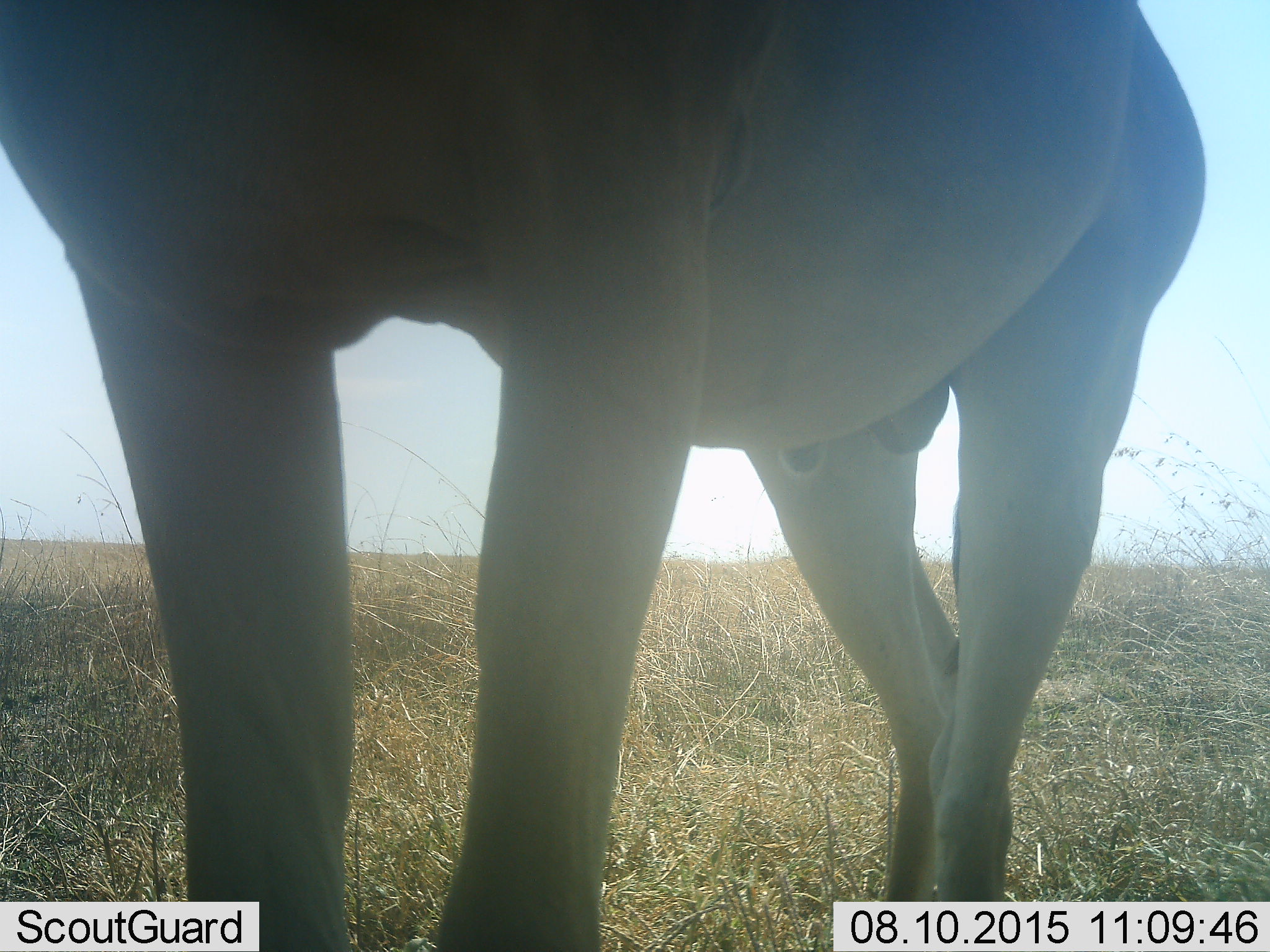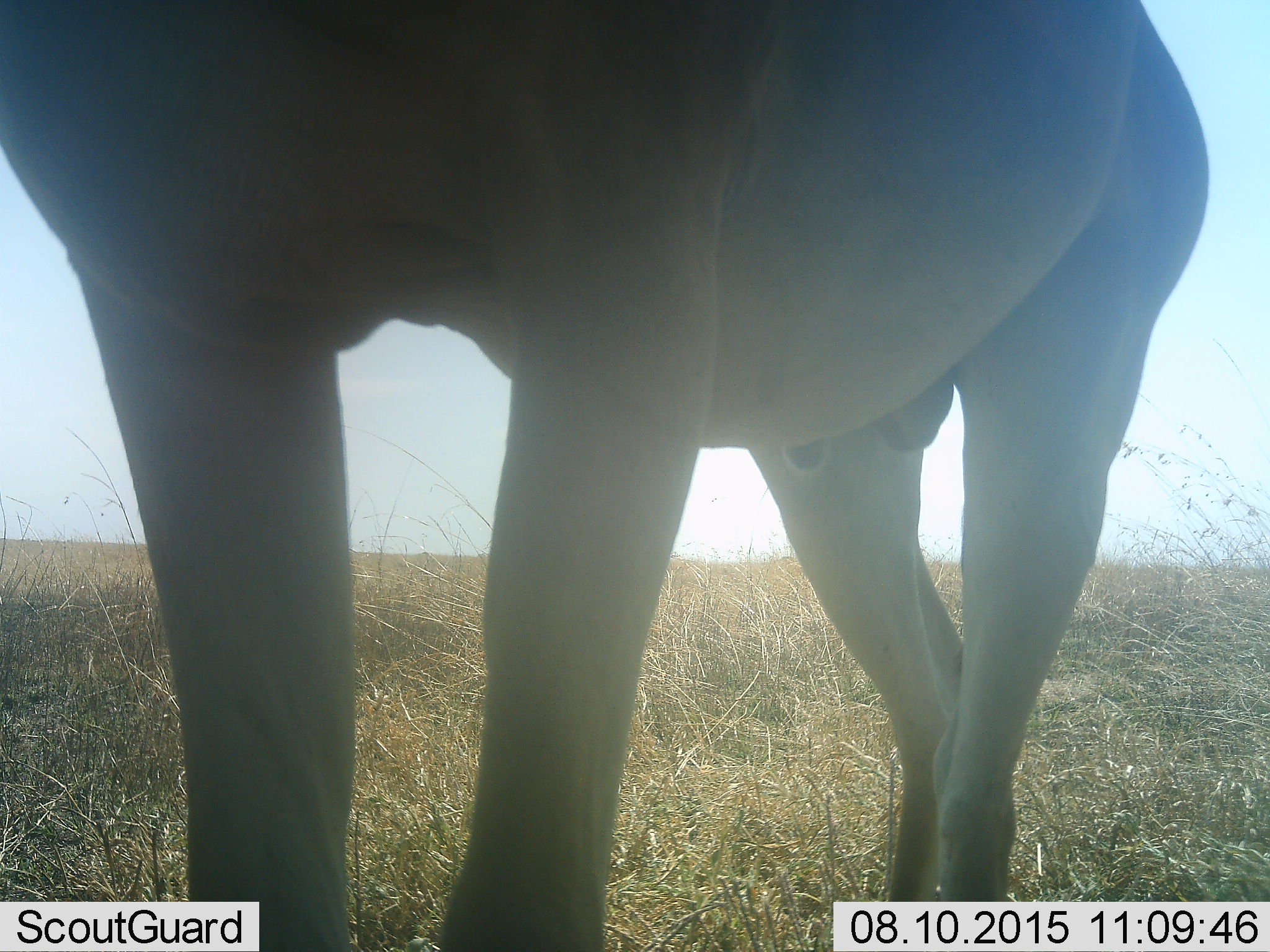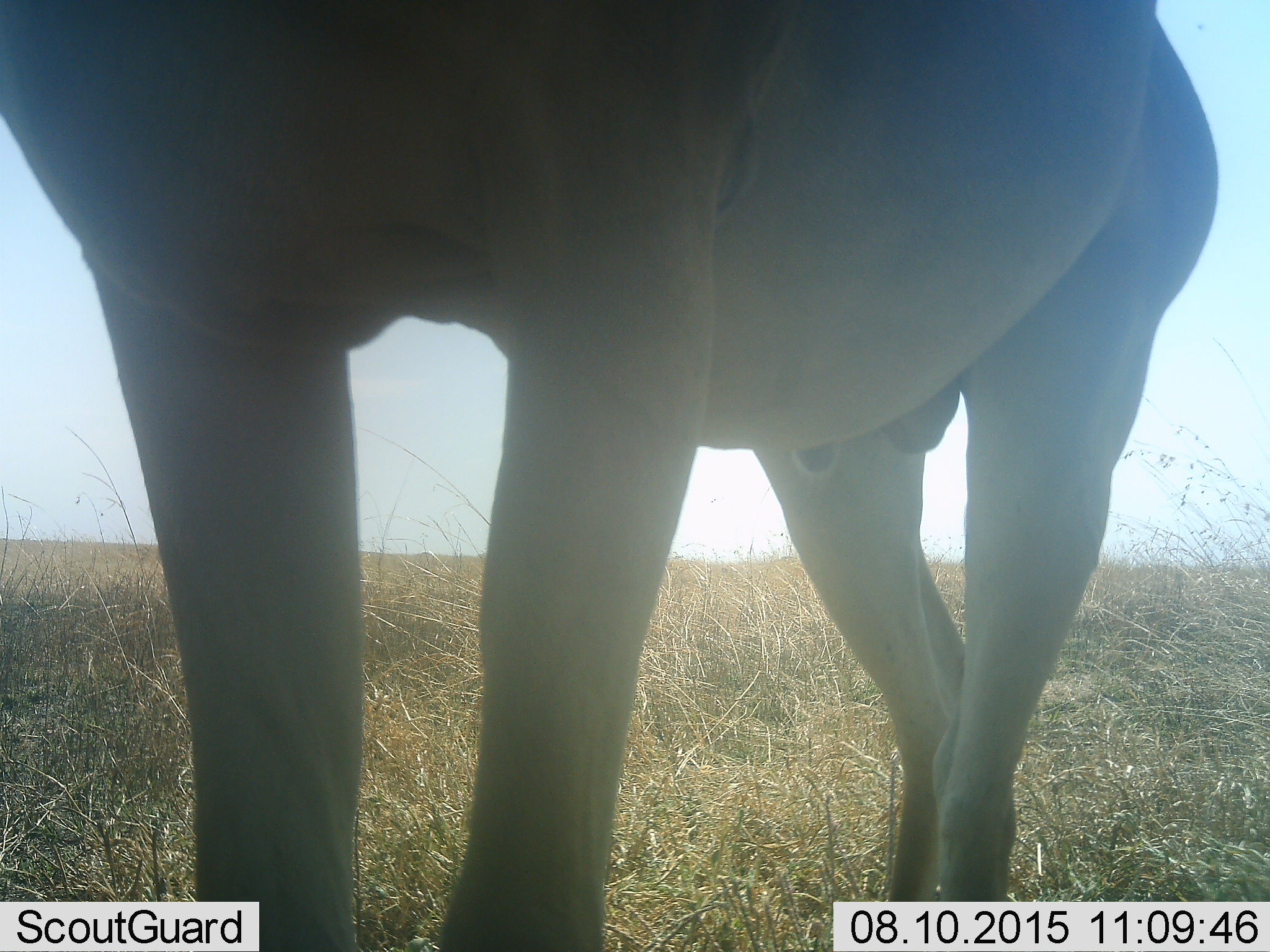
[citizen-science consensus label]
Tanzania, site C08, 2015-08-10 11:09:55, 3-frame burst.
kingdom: Animalia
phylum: Chordata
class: Mammalia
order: Artiodactyla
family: Bovidae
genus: Alcelaphus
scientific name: Alcelaphus buselaphus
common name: hartebeest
Hartebeest (Alcelaphus buselaphus), count 1. Behavior (volunteer vote fractions): standing 100%, resting 0%, moving 0%, interacting 0%. Young present (vote fraction): 0%. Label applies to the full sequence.